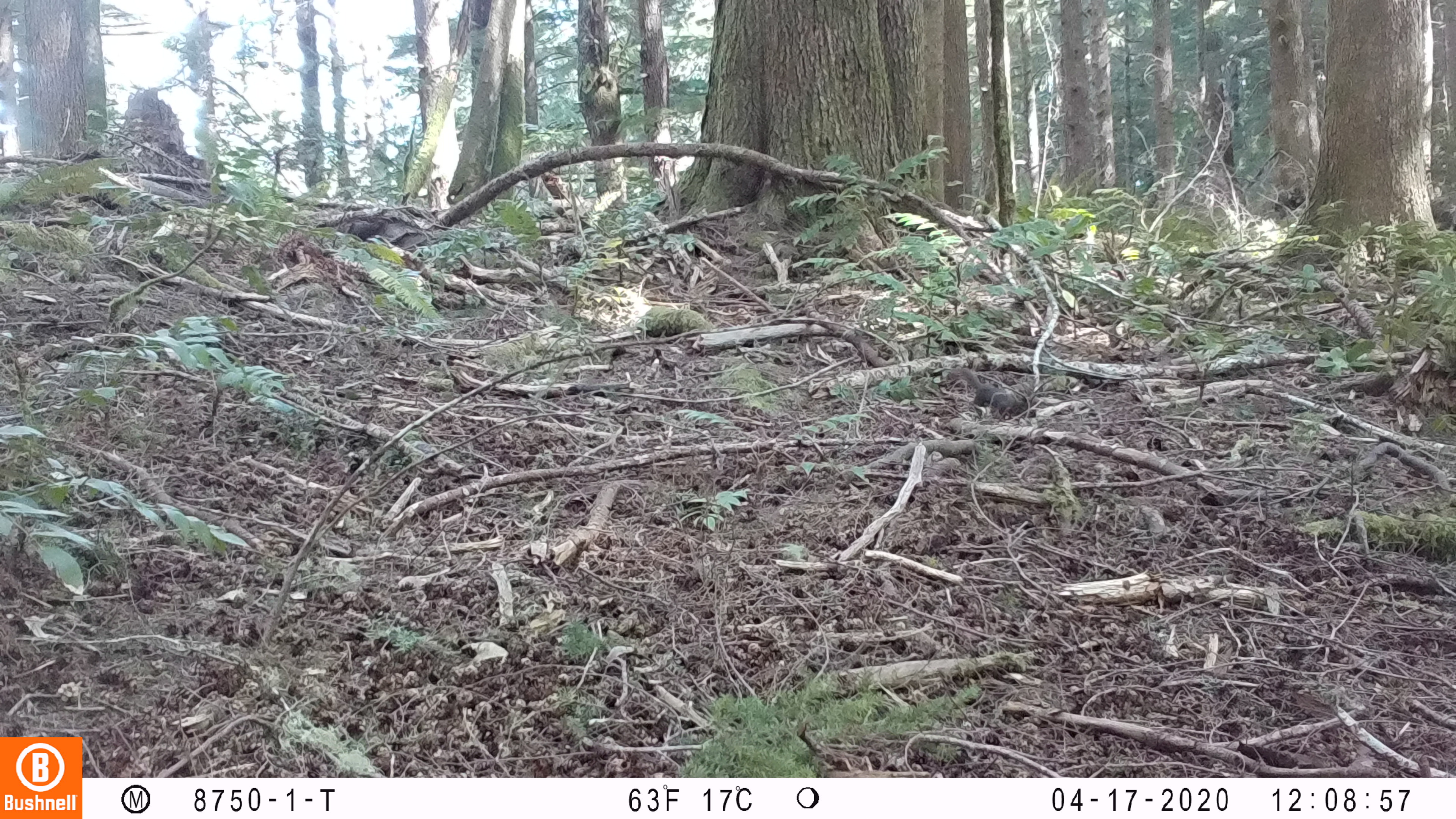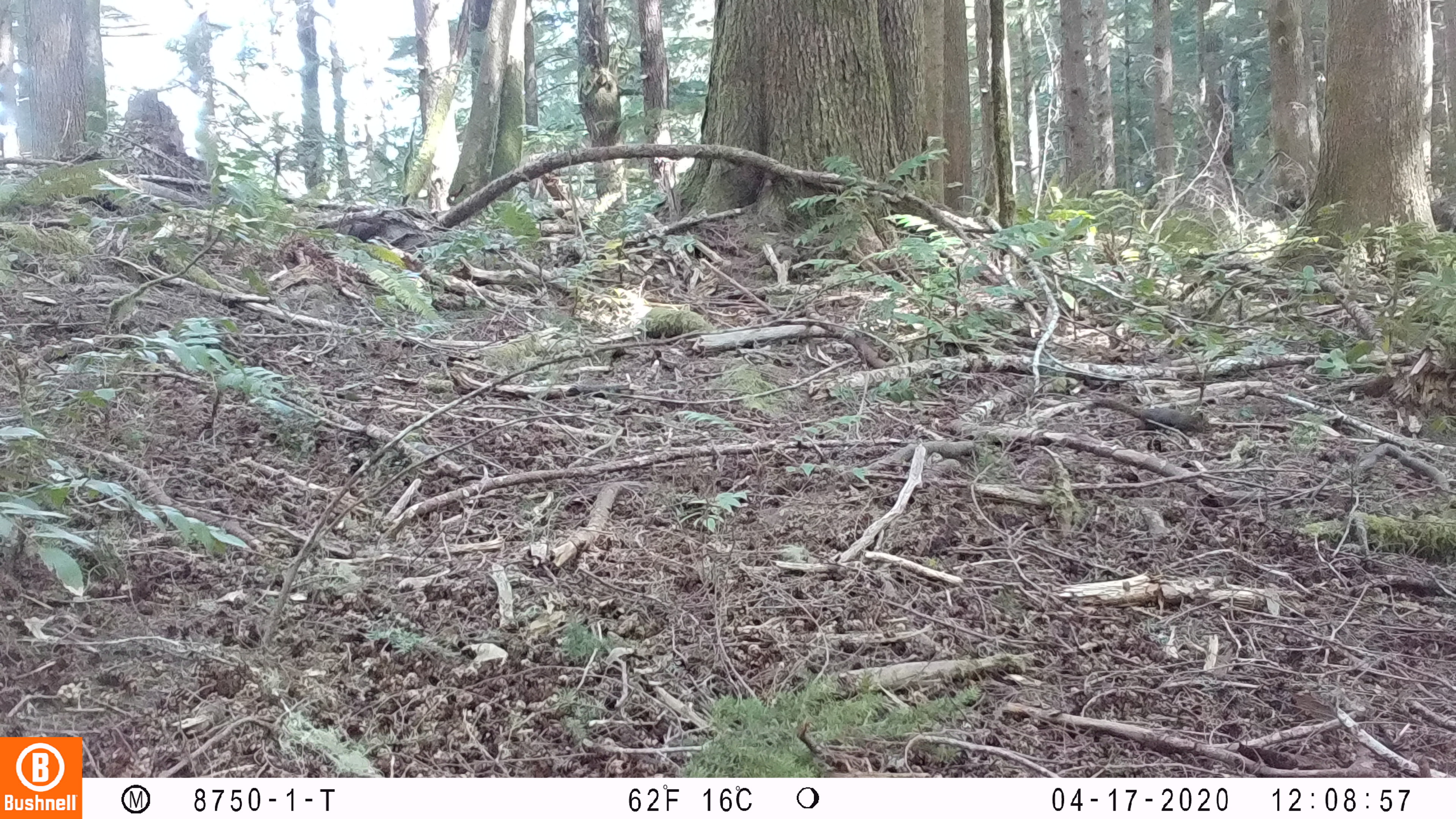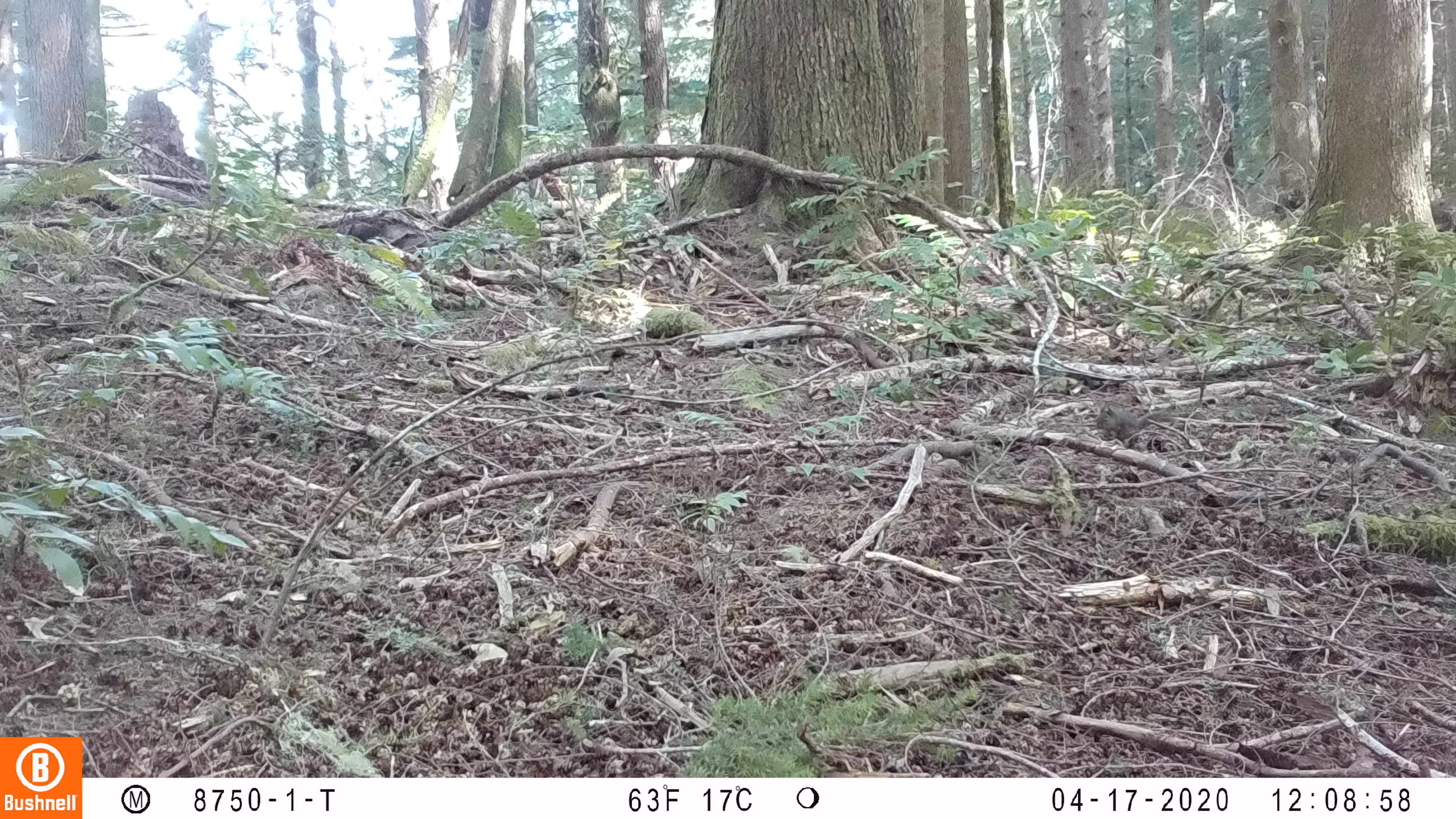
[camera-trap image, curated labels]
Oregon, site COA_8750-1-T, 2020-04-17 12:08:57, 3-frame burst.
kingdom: Animalia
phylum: Chordata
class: Mammalia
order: Rodentia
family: Sciuridae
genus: Tamiasciurus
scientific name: Tamiasciurus douglasii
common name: douglas squirrel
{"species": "douglas squirrel (Tamiasciurus douglasii)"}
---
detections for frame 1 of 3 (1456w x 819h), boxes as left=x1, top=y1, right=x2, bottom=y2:
douglas squirrel: left=944, top=362, right=1025, bottom=419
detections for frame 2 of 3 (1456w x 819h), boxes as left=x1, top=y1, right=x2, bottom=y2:
douglas squirrel: left=1091, top=398, right=1214, bottom=439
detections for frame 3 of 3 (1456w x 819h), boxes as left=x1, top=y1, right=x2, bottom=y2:
douglas squirrel: left=1089, top=401, right=1182, bottom=445